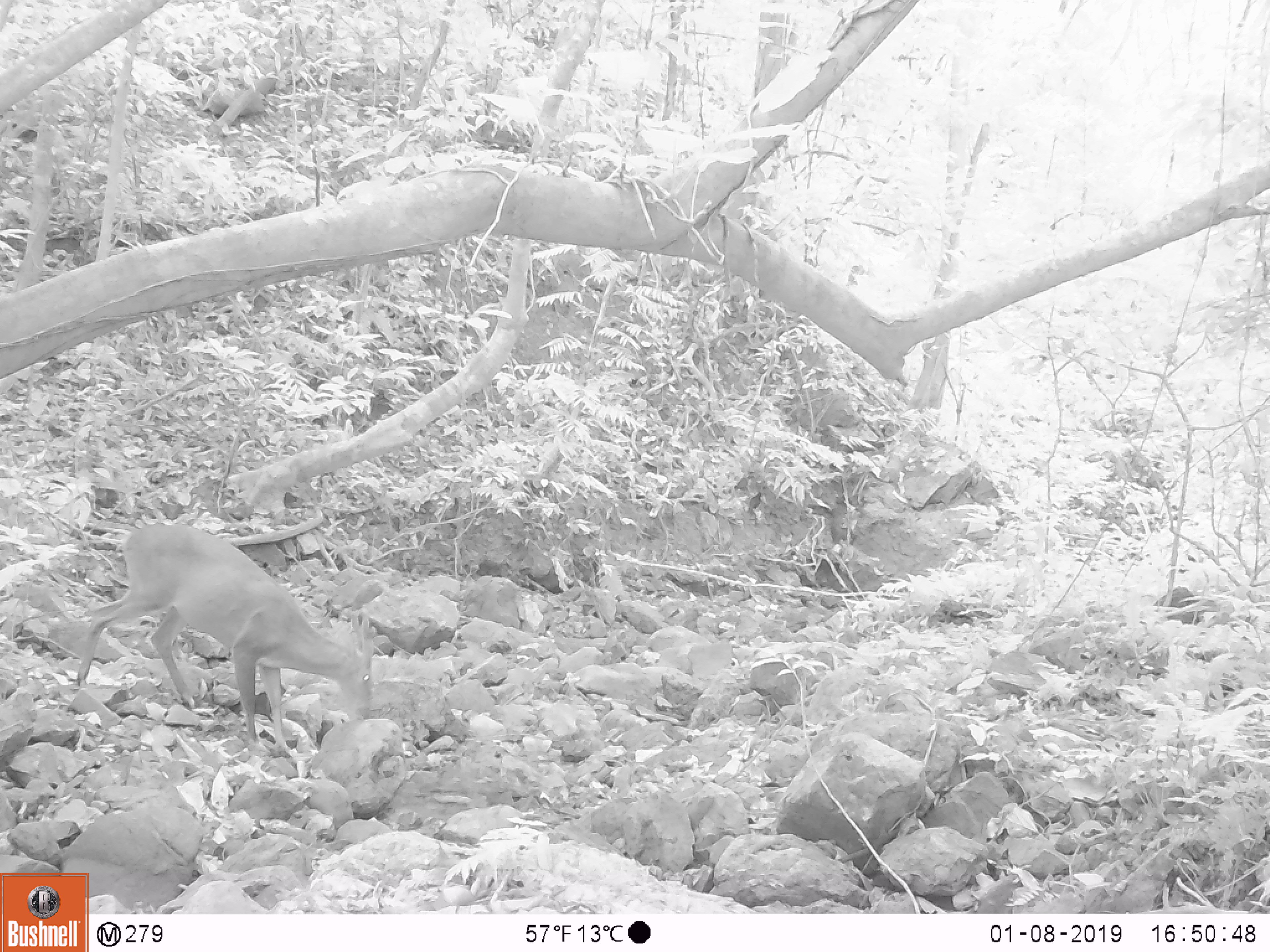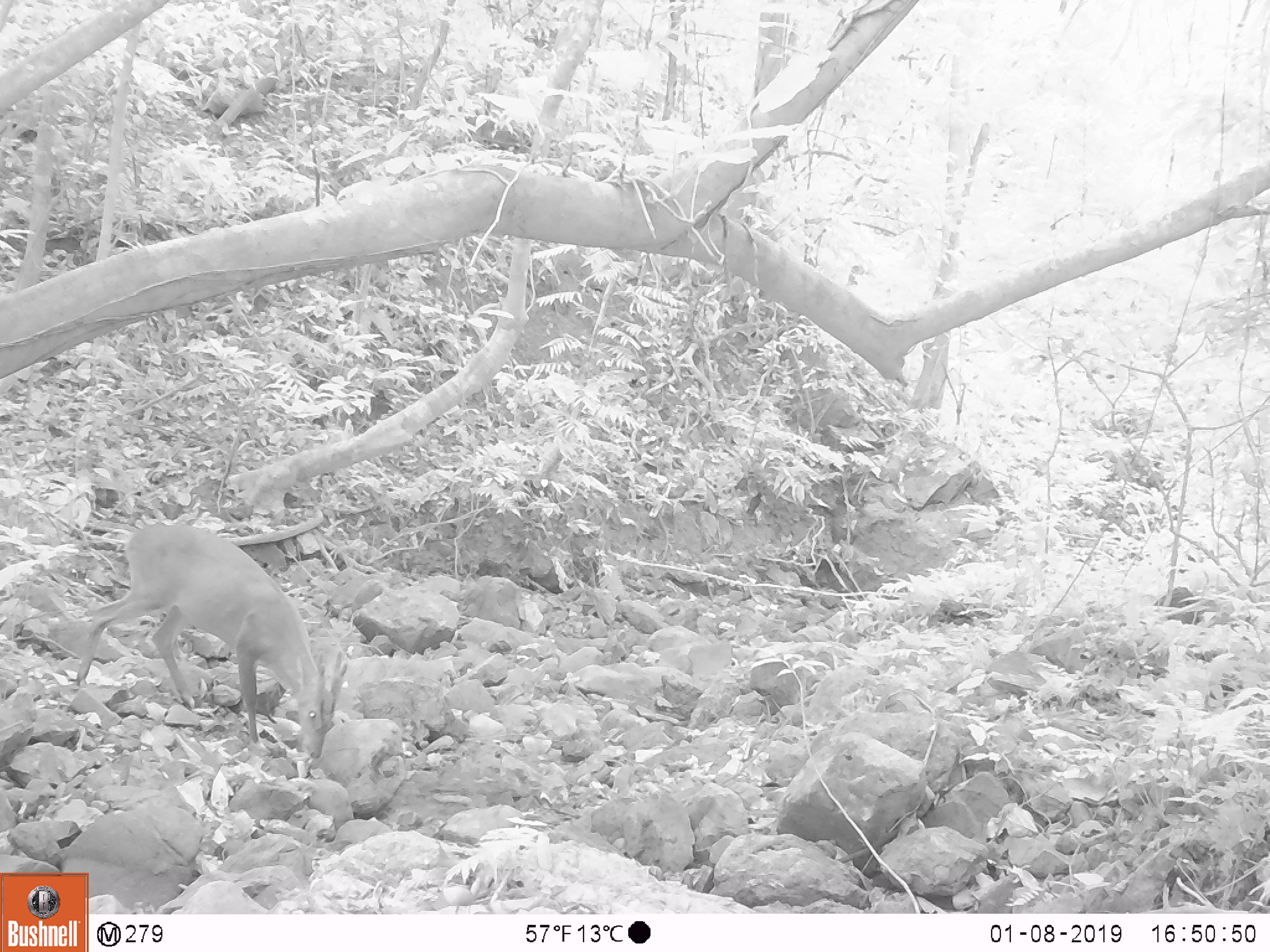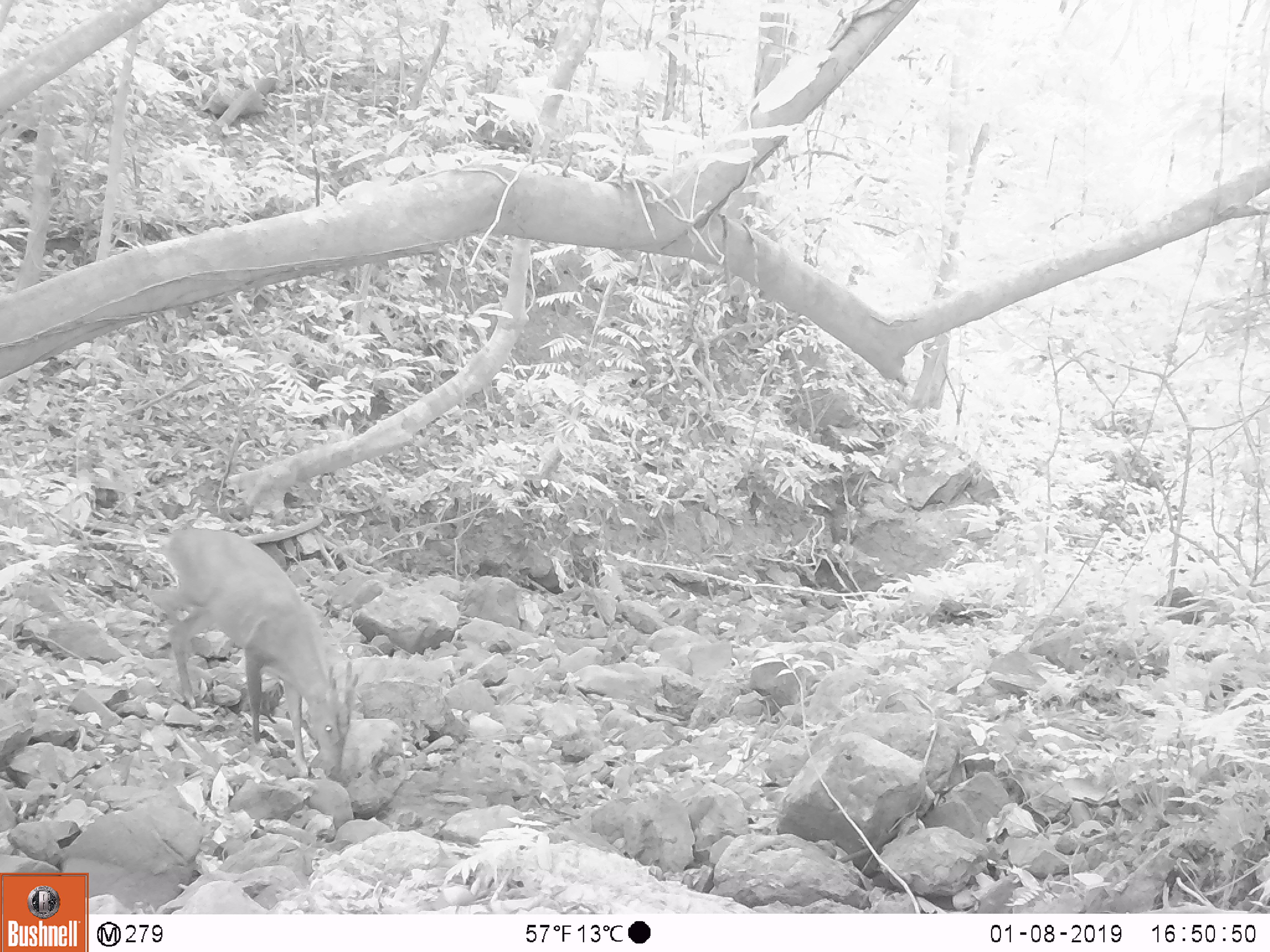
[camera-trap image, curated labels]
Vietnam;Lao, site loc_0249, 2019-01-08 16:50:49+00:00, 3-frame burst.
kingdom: Animalia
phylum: Chordata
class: Mammalia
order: Artiodactyla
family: Cervidae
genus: Muntiacus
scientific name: Muntiacus vuquangensis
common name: large-antlered muntjac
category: large antlered muntjac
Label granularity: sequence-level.